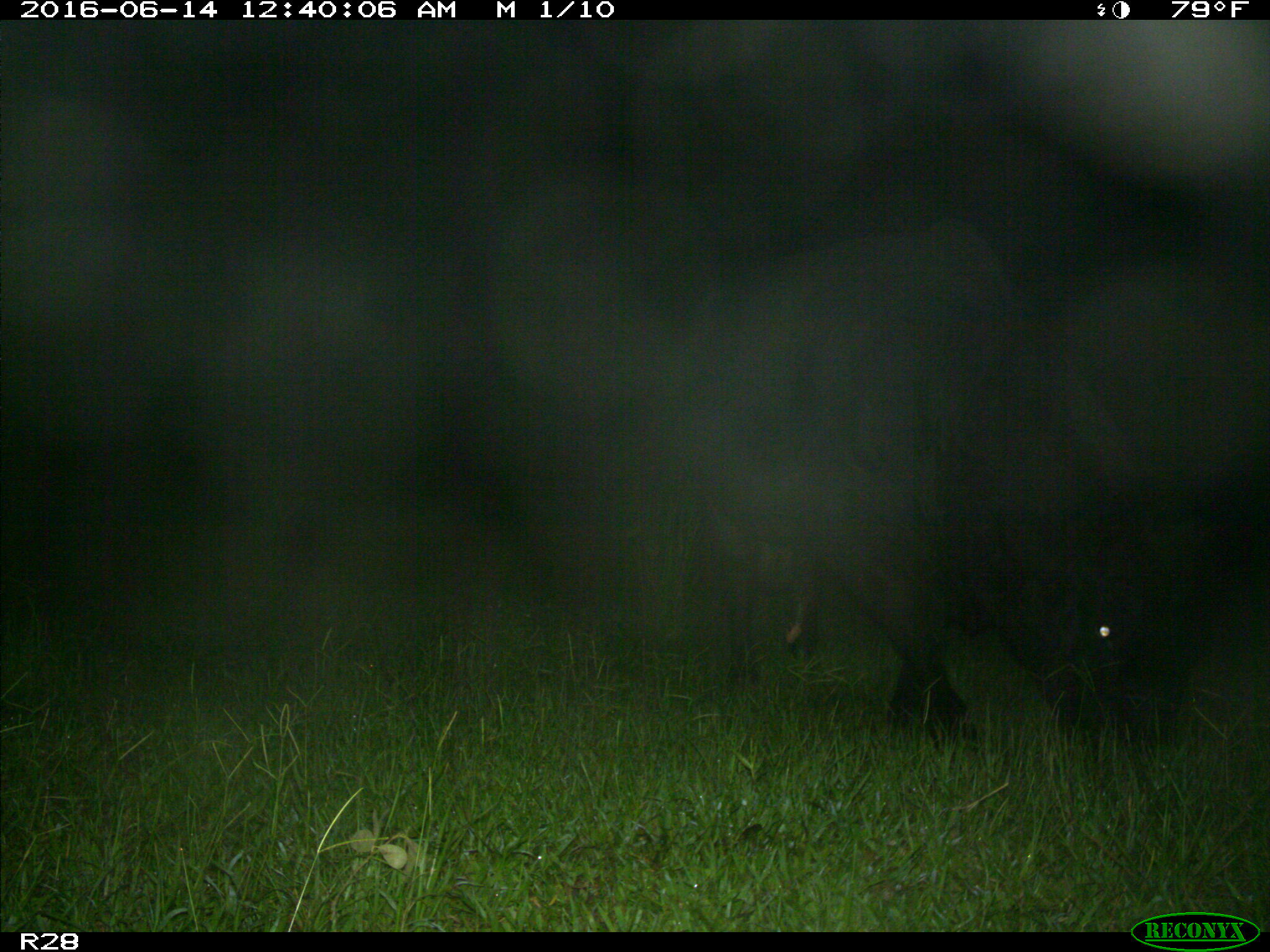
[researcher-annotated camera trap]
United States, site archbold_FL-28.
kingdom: Animalia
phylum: Chordata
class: Mammalia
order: Artiodactyla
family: Bovidae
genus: Bos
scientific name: Bos taurus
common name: domestic cow